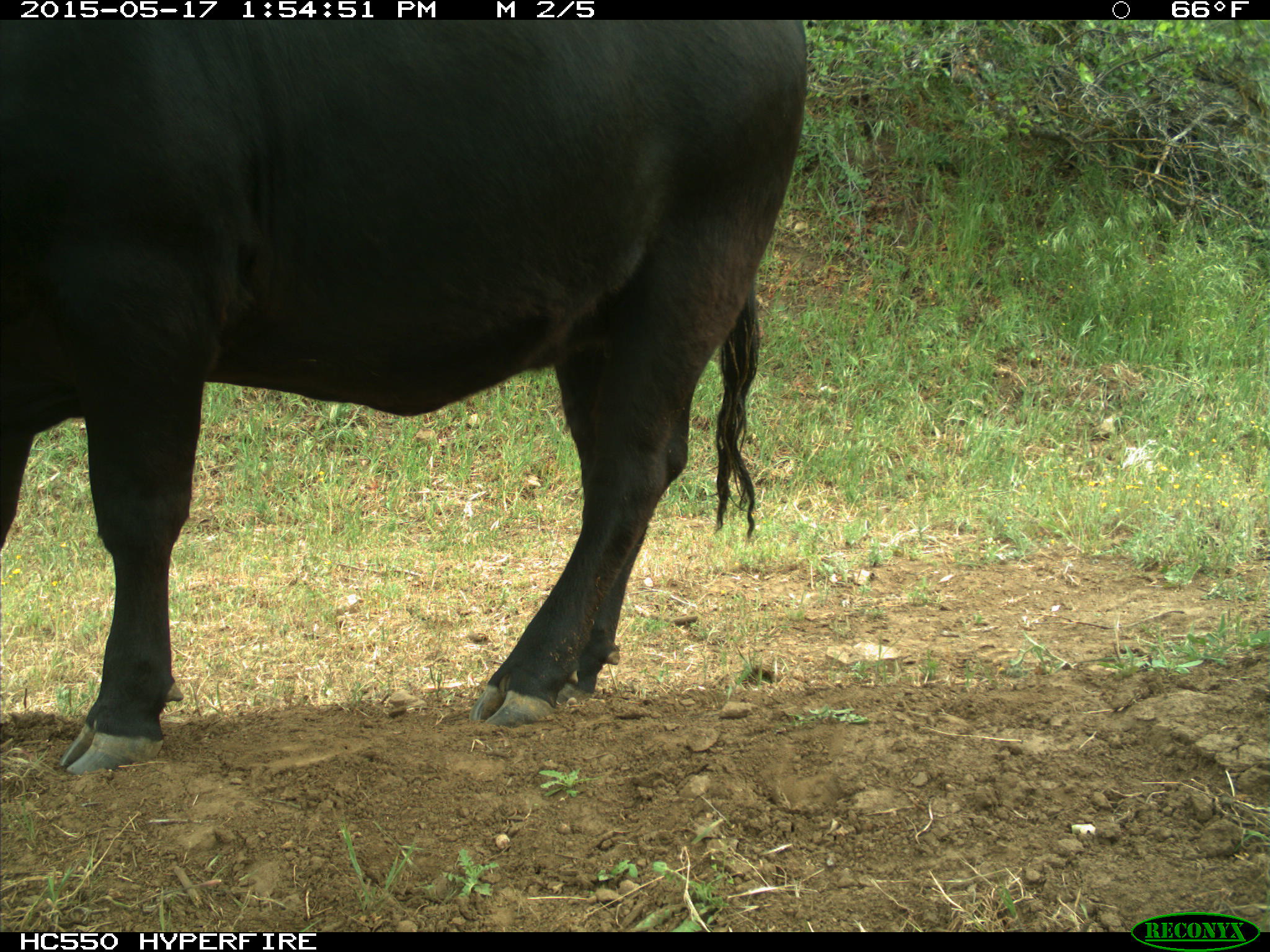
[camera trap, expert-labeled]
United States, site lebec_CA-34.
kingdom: Animalia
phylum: Chordata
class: Mammalia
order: Artiodactyla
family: Bovidae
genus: Bos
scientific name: Bos taurus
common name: domestic cow